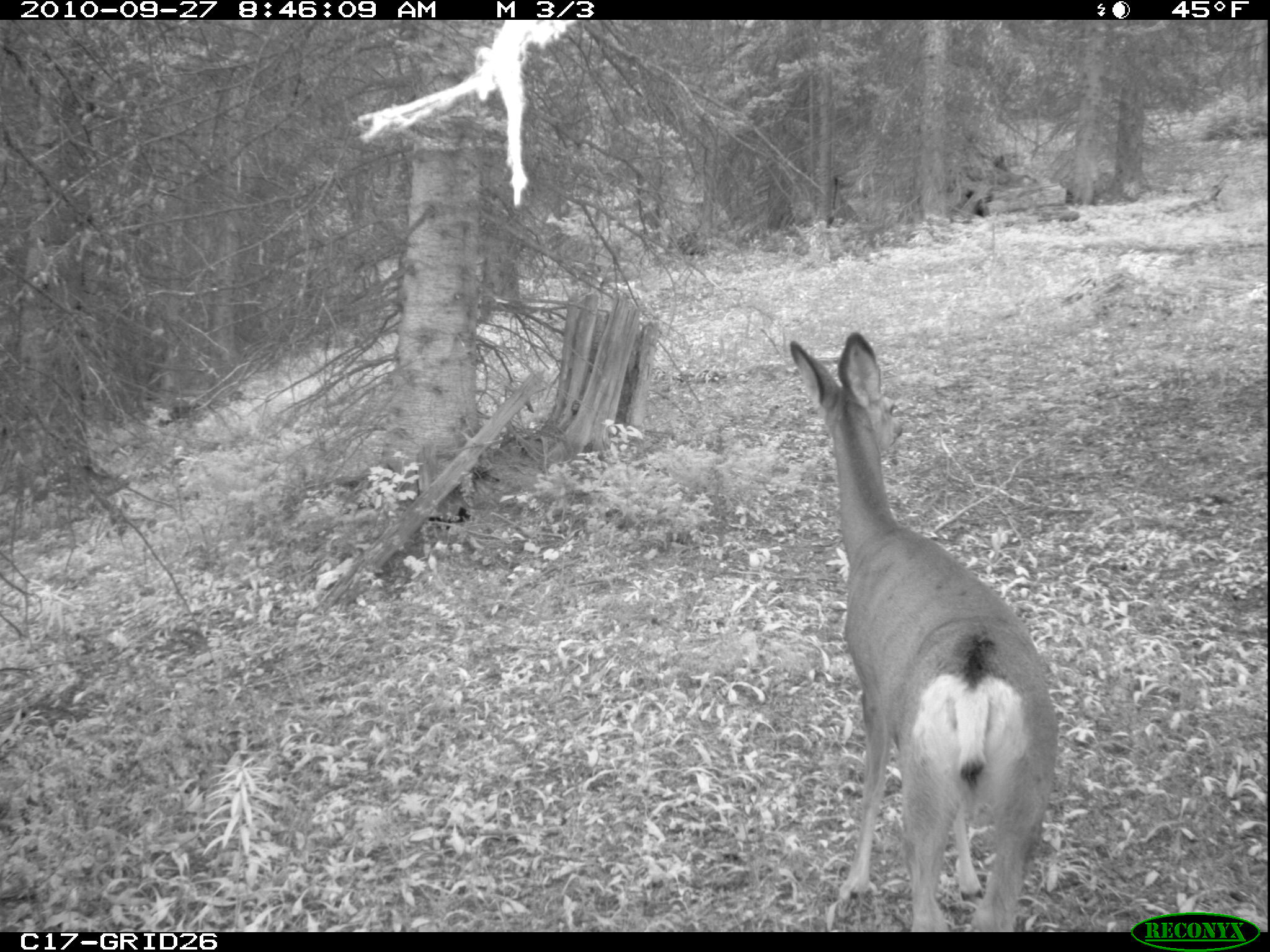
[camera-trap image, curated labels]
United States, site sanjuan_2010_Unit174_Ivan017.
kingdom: Animalia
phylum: Chordata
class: Mammalia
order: Artiodactyla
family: Cervidae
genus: Odocoileus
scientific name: Odocoileus hemionus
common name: mule deer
Odocoileus hemionus (mule deer).